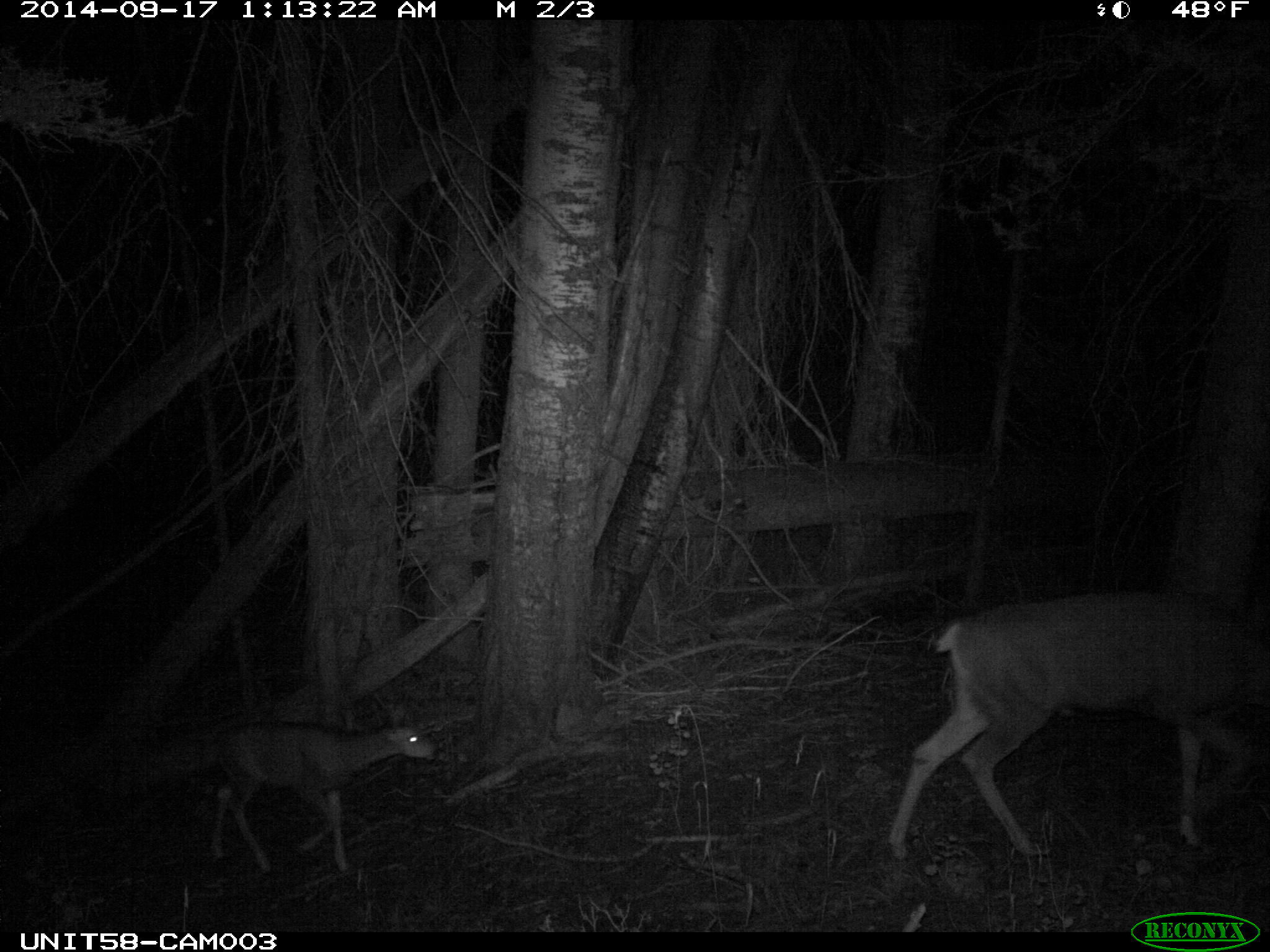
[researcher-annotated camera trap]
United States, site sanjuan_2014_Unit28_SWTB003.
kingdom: Animalia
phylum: Chordata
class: Mammalia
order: Artiodactyla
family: Cervidae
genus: Odocoileus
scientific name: Odocoileus hemionus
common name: mule deer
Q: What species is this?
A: Odocoileus hemionus (mule deer).